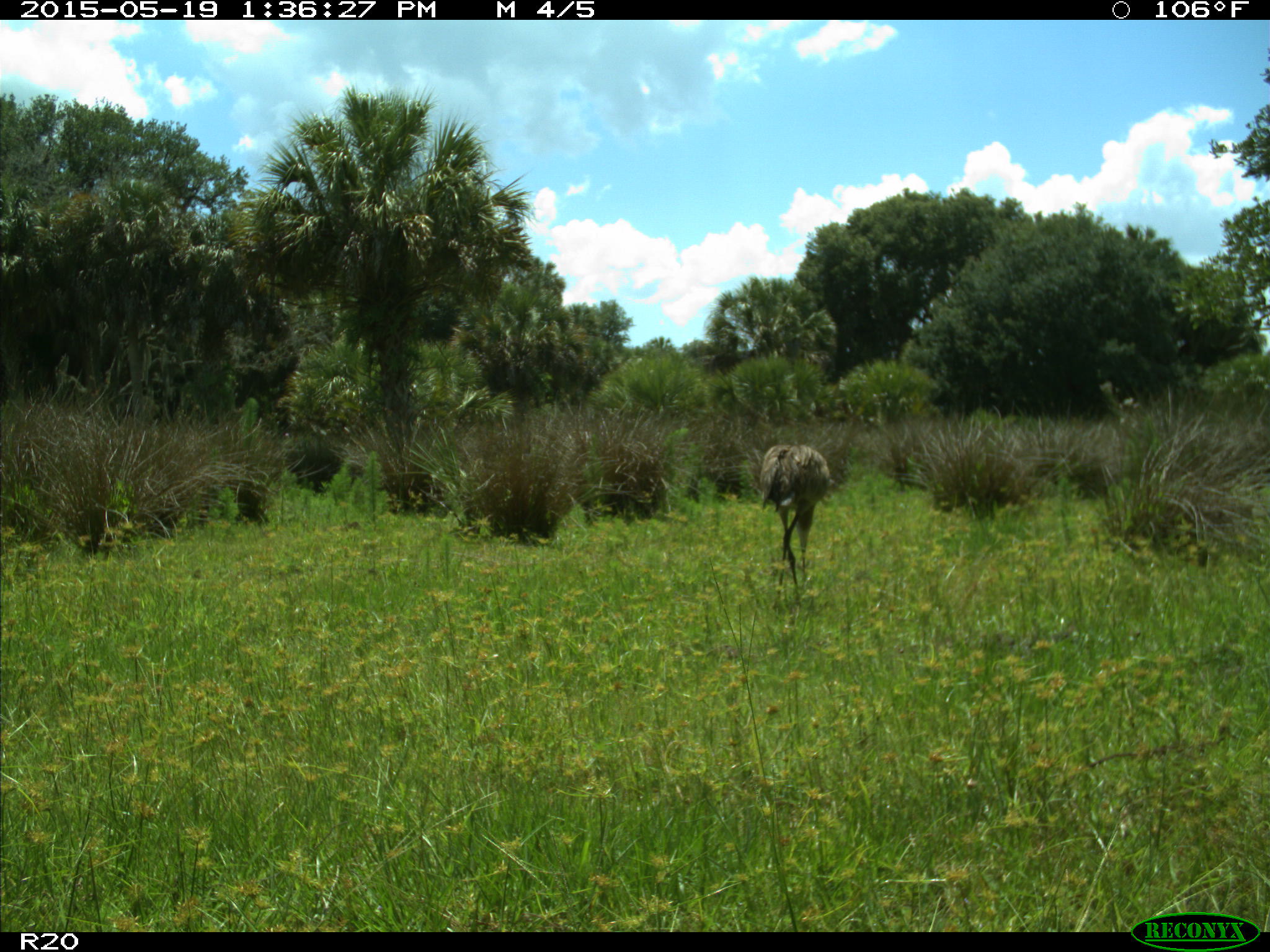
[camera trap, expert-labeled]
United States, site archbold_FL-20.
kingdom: Animalia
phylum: Chordata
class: Aves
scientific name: Aves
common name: birds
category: unidentified bird